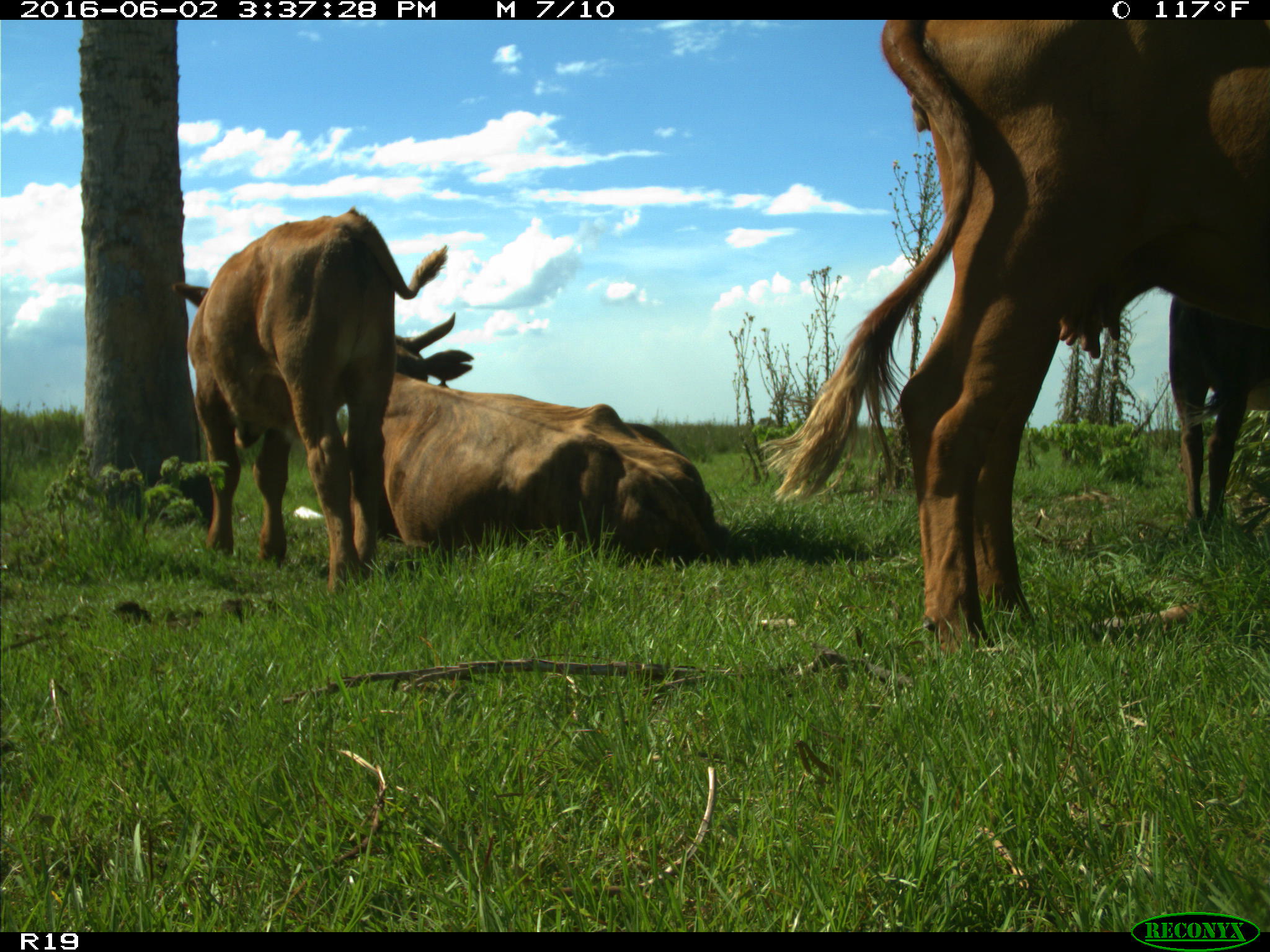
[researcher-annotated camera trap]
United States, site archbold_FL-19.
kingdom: Animalia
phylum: Chordata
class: Mammalia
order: Artiodactyla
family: Bovidae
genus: Bos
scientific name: Bos taurus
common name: domestic cow